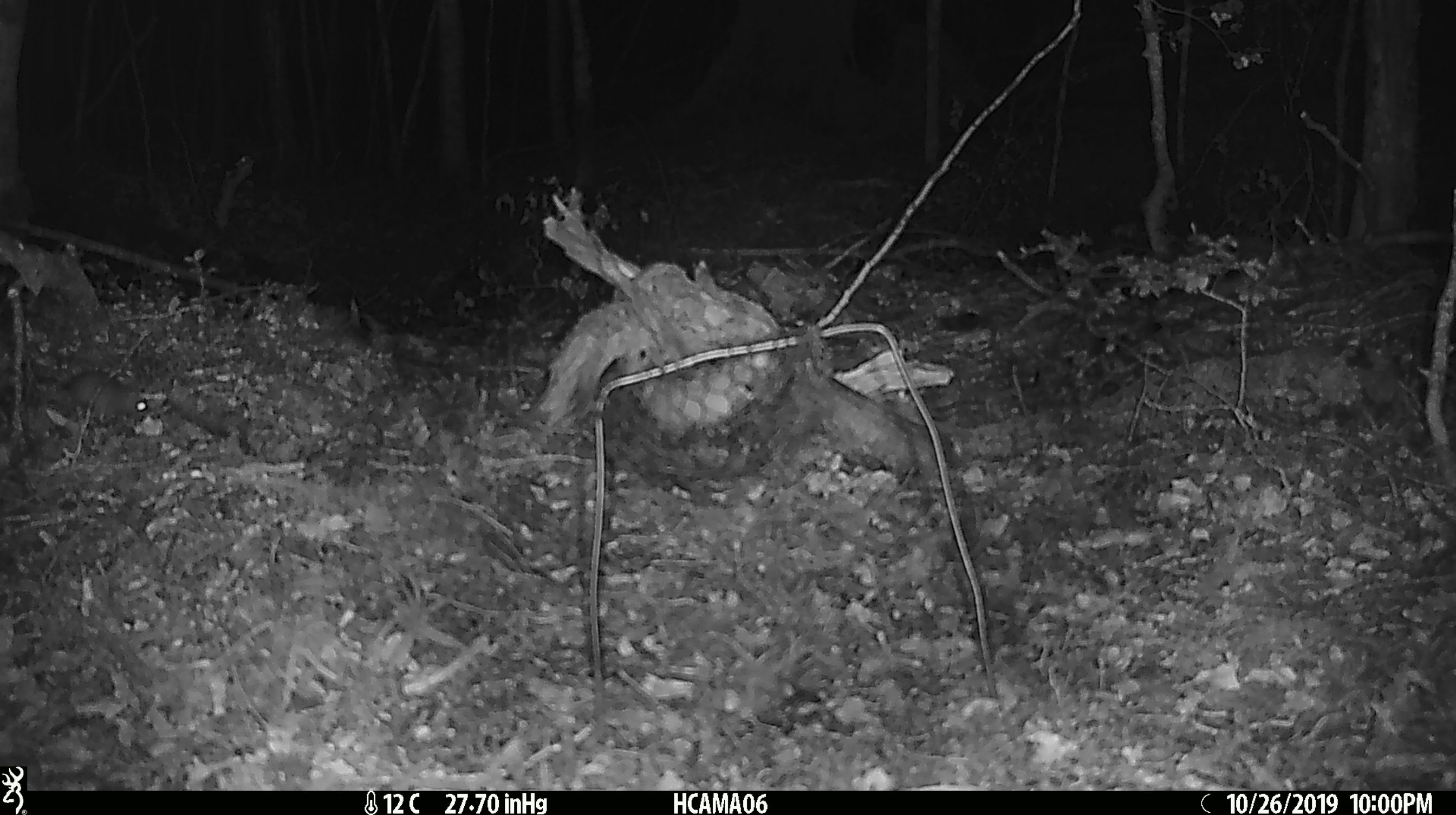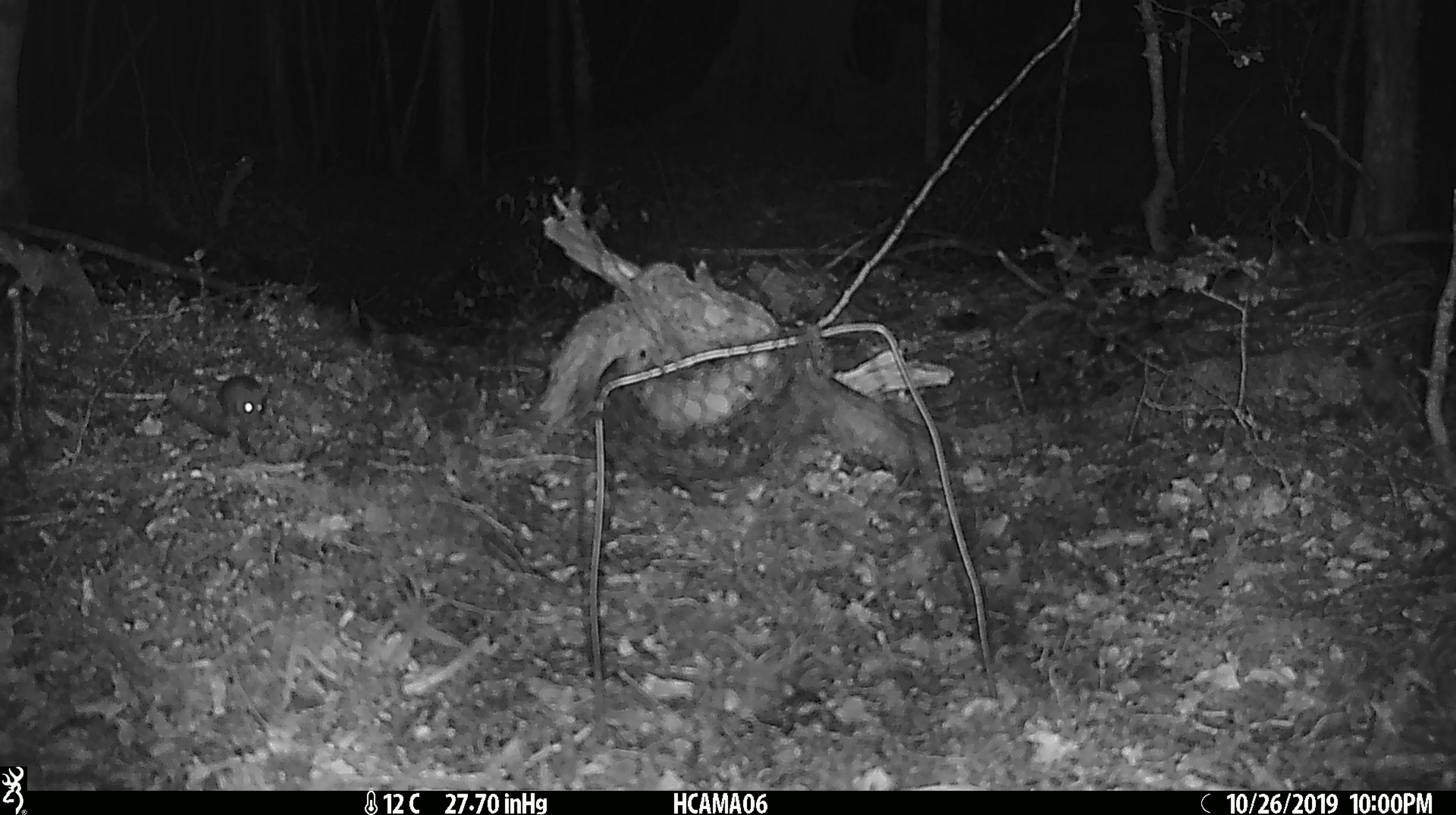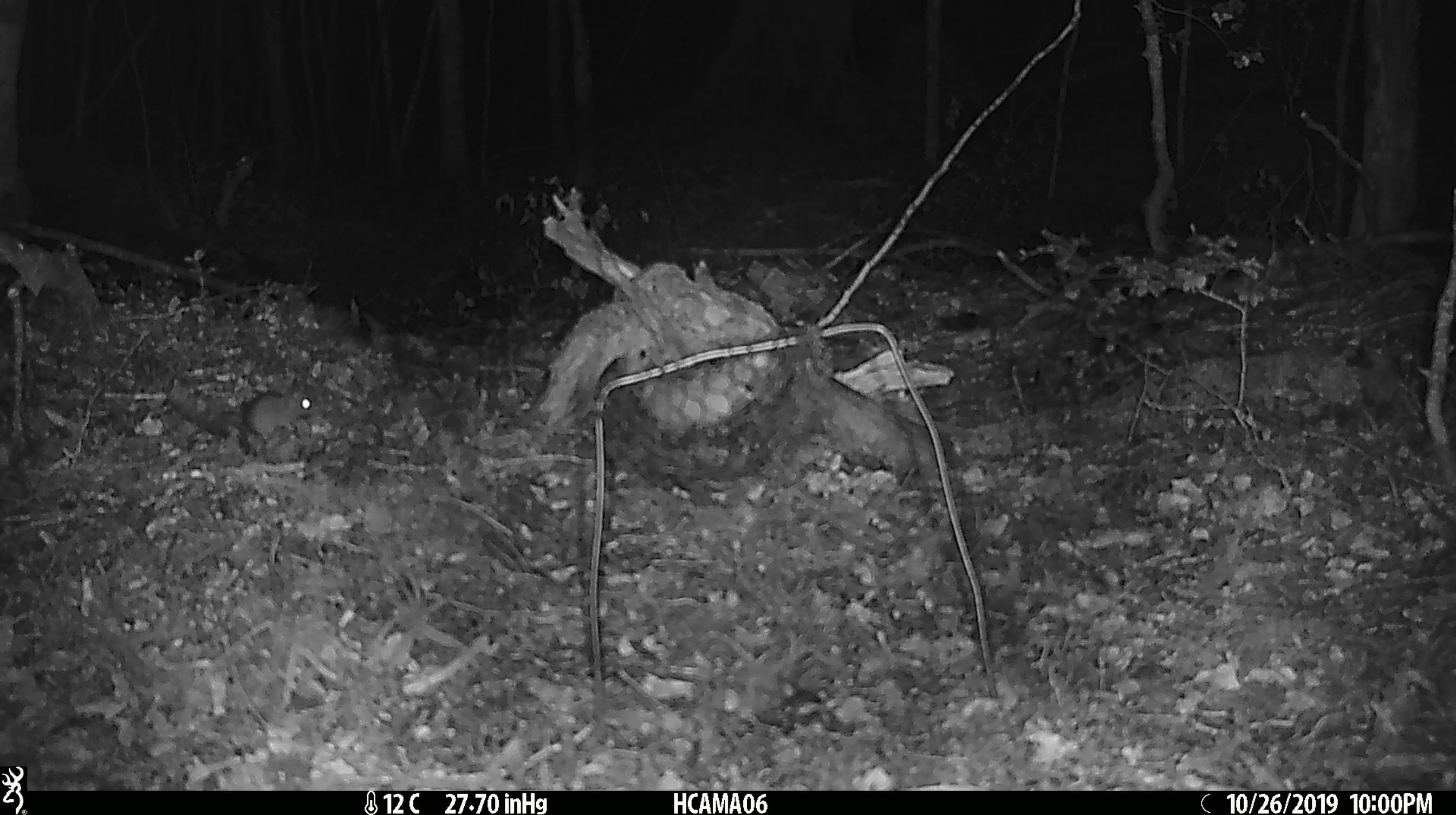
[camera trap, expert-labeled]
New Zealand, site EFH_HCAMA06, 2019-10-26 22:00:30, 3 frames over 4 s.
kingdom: Animalia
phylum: Chordata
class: Mammalia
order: Rodentia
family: Muridae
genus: Mus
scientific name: Mus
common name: mouse